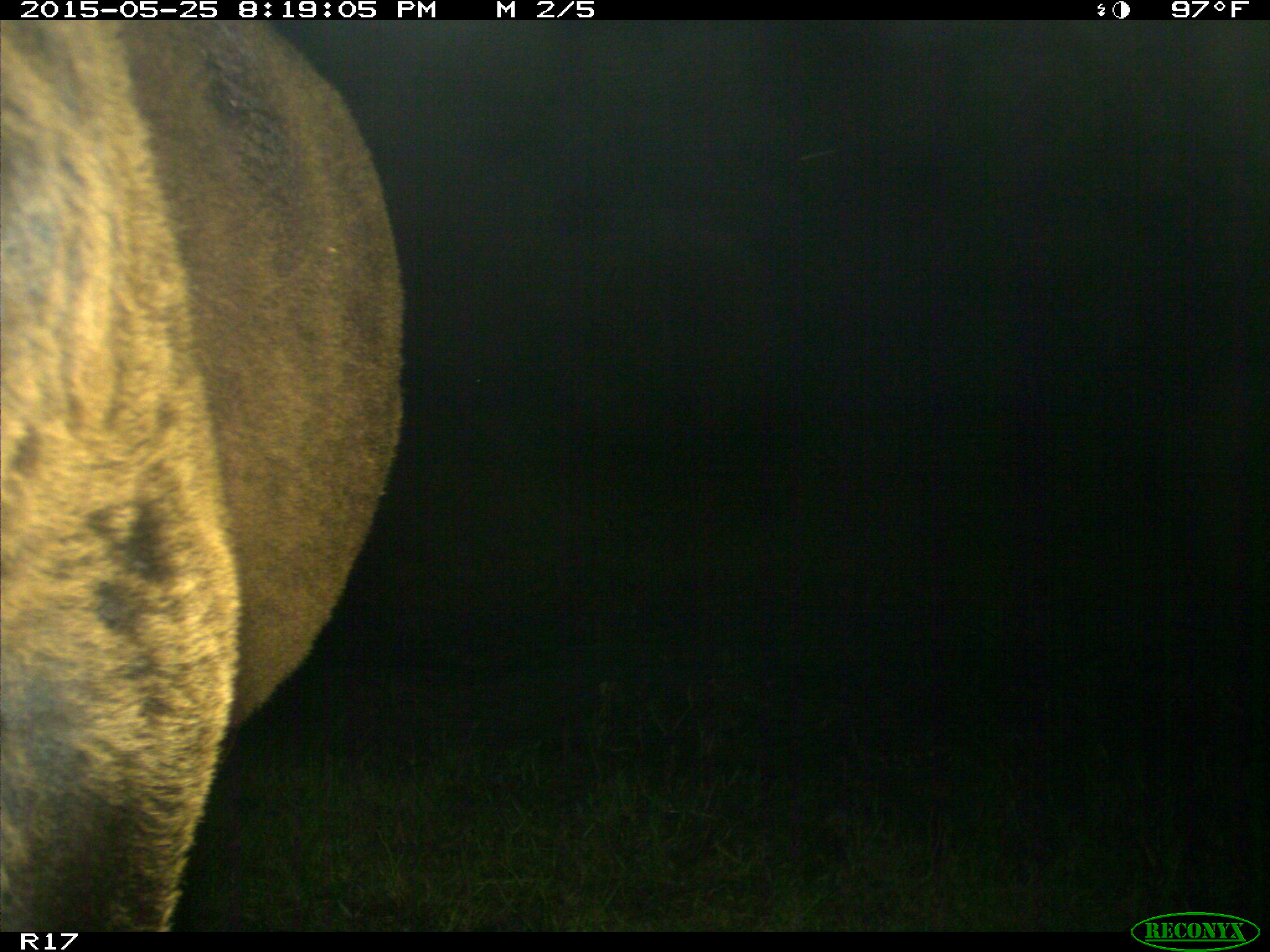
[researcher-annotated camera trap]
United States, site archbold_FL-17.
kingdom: Animalia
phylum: Chordata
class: Mammalia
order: Artiodactyla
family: Bovidae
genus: Bos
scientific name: Bos taurus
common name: domestic cow